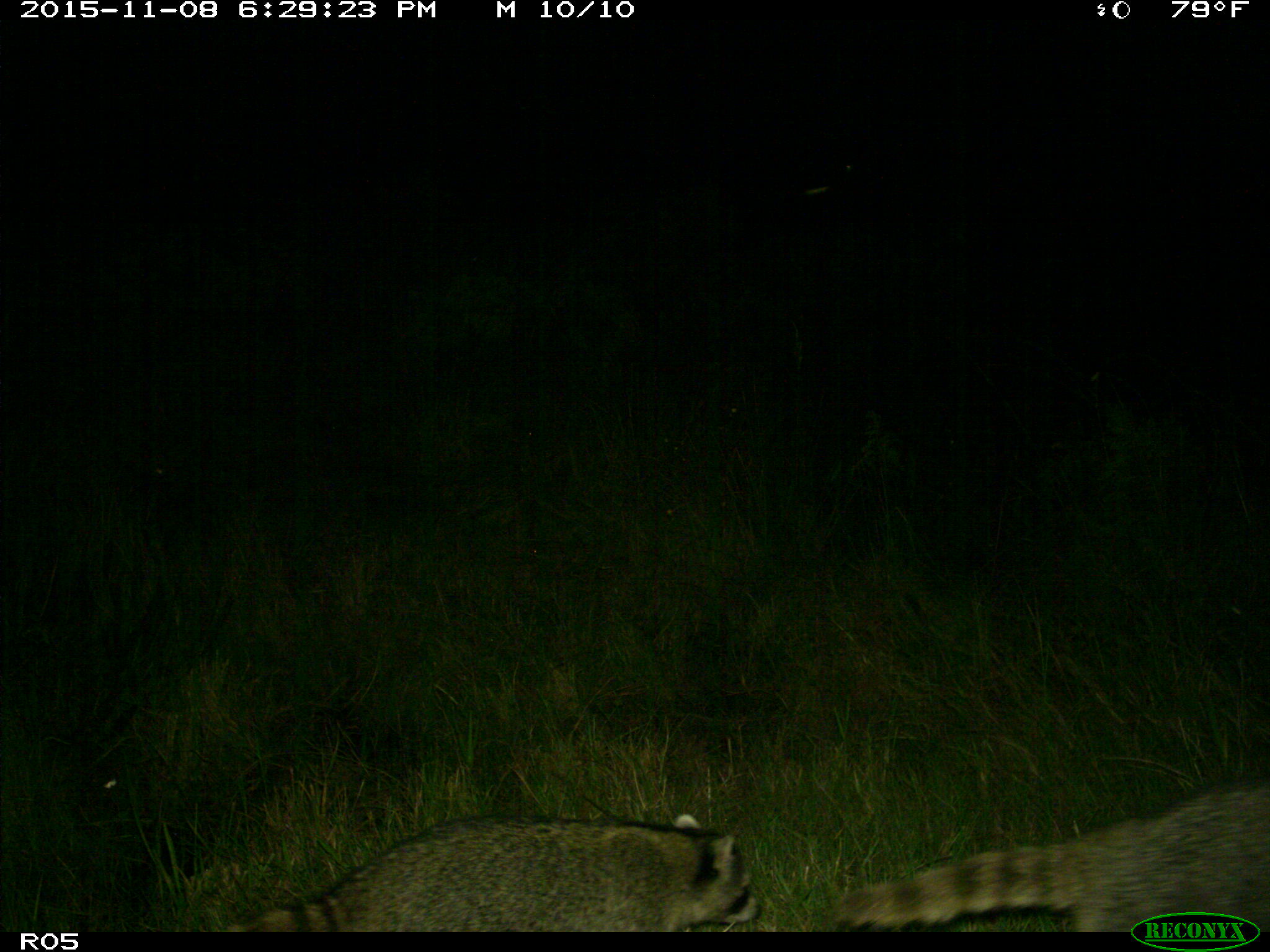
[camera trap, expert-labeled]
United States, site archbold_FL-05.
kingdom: Animalia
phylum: Chordata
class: Mammalia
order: Carnivora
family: Procyonidae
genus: Procyon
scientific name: Procyon lotor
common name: common raccoon